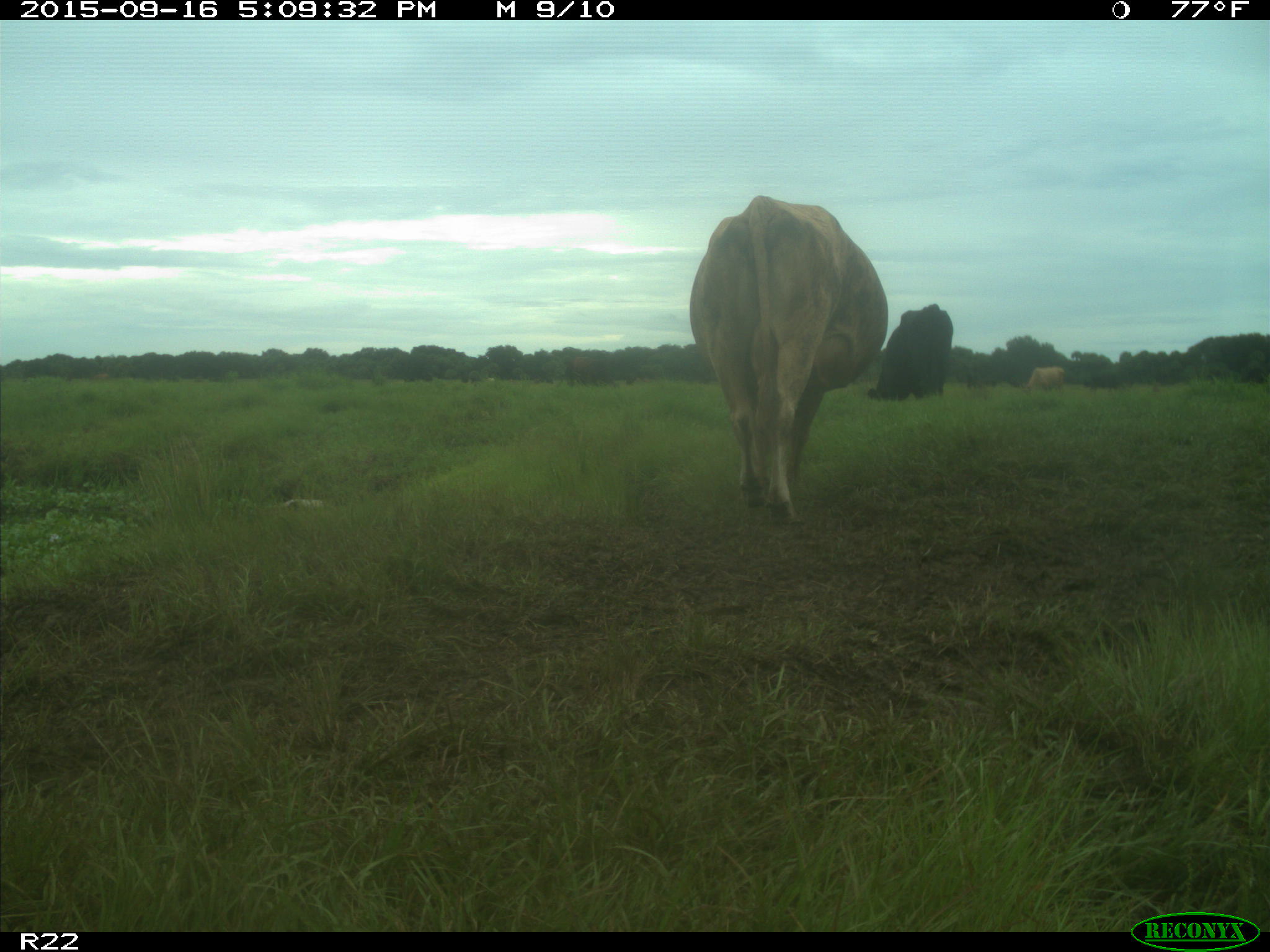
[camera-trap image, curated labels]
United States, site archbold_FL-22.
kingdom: Animalia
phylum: Chordata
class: Mammalia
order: Artiodactyla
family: Bovidae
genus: Bos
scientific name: Bos taurus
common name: domestic cow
Bos taurus (domestic cow).